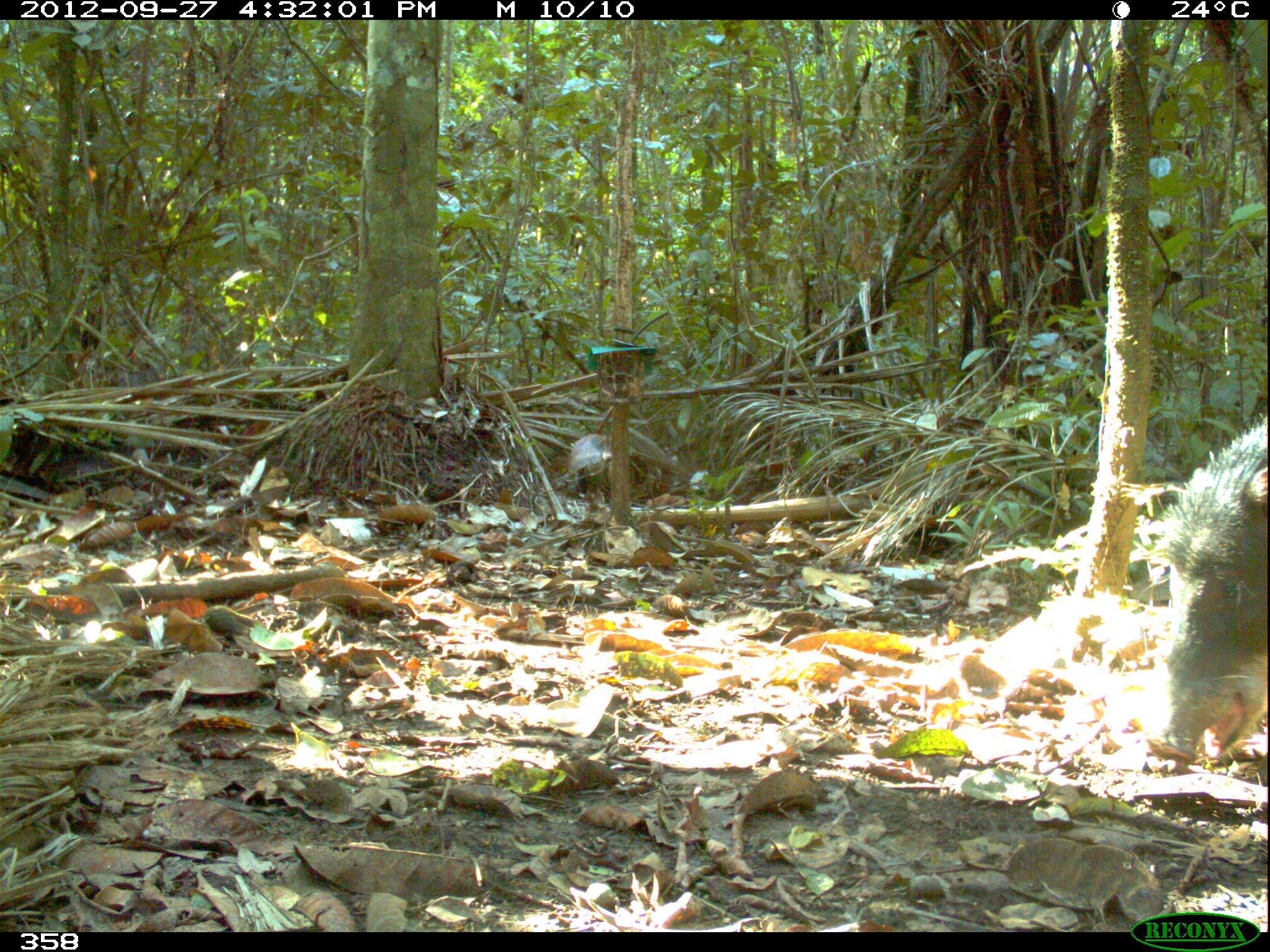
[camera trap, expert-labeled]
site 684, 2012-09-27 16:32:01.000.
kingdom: Animalia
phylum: Chordata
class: Mammalia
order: Artiodactyla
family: Tayassuidae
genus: Tayassu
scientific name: Tayassu pecari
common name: white-lipped peccary